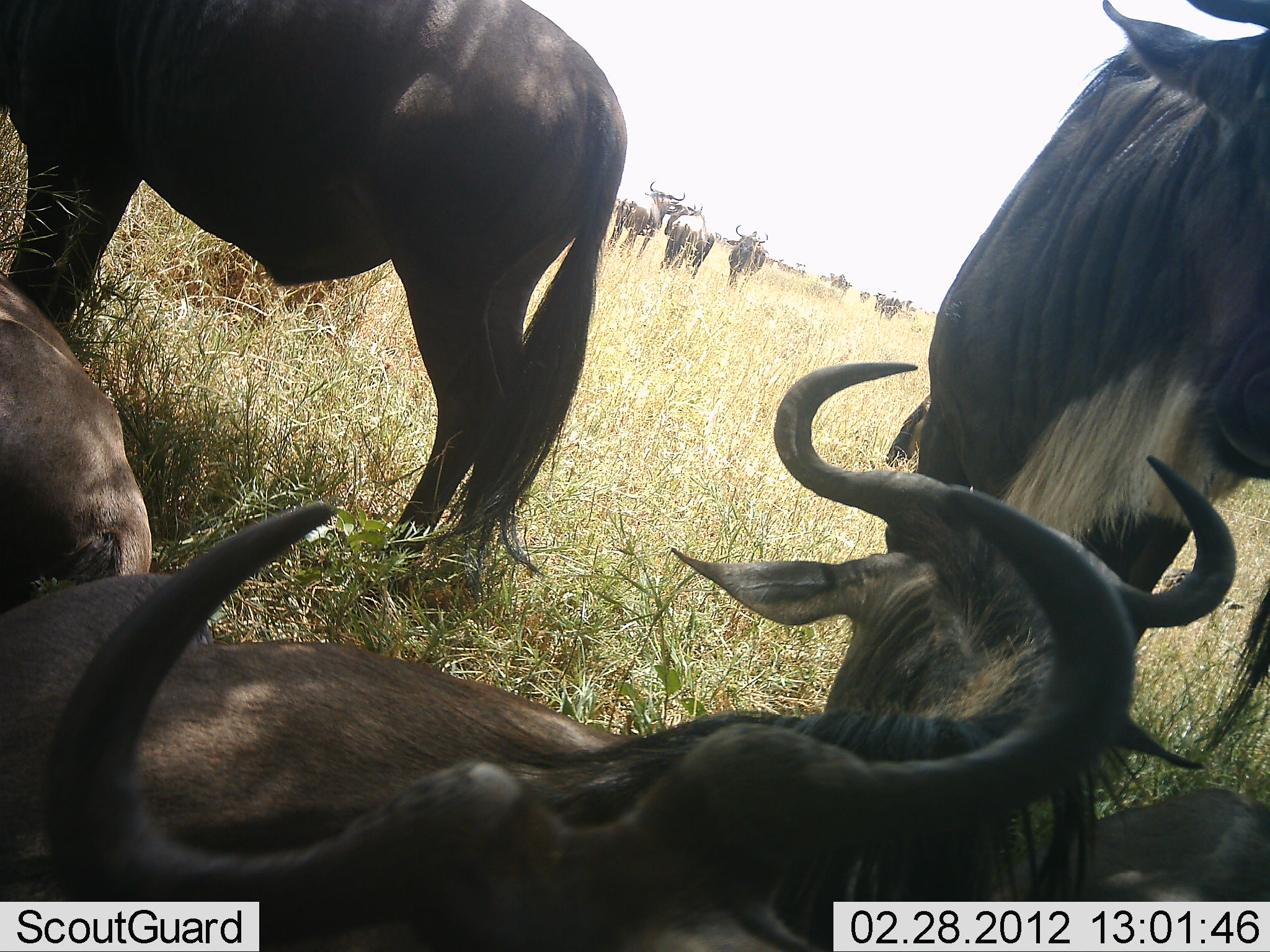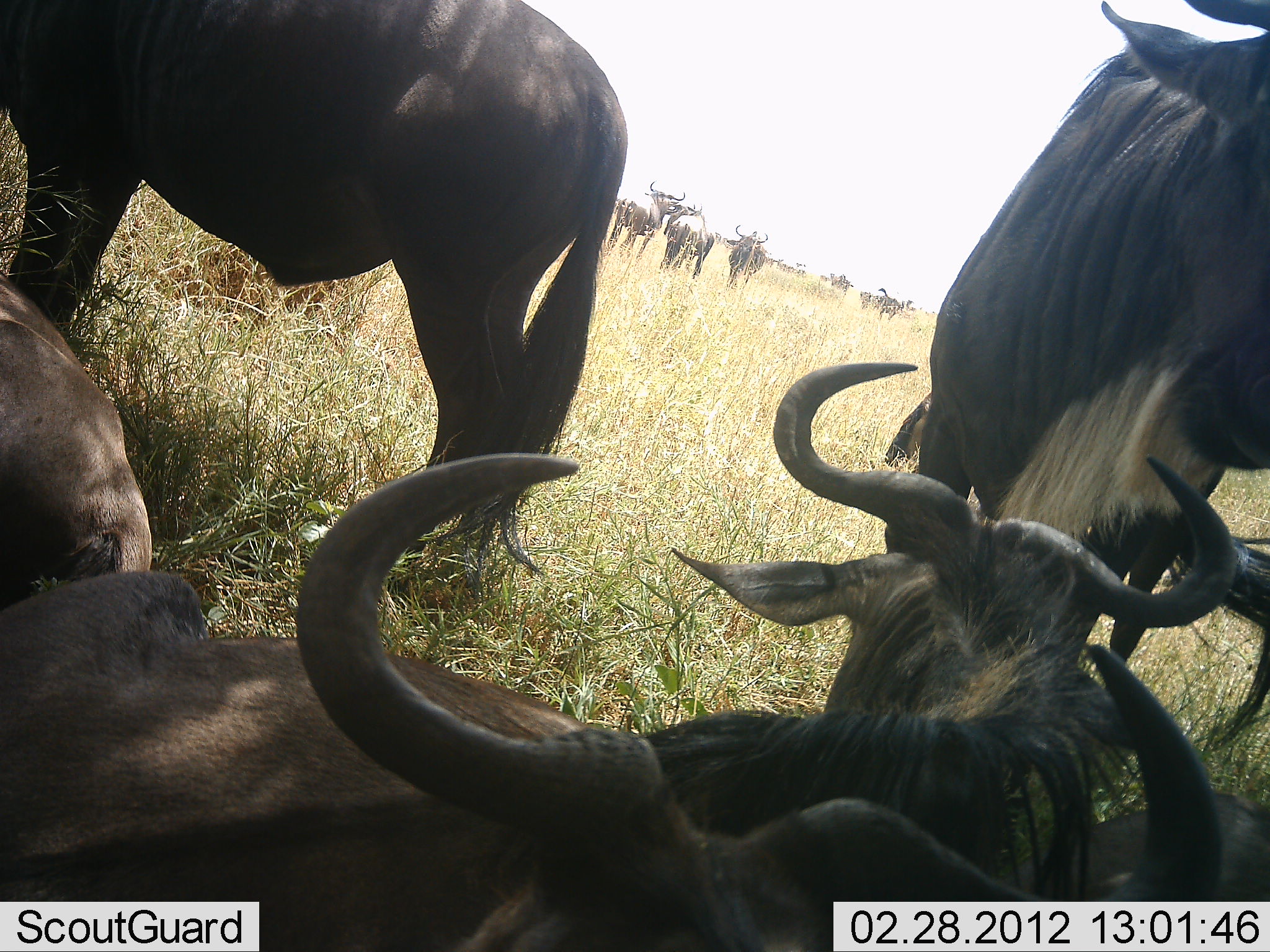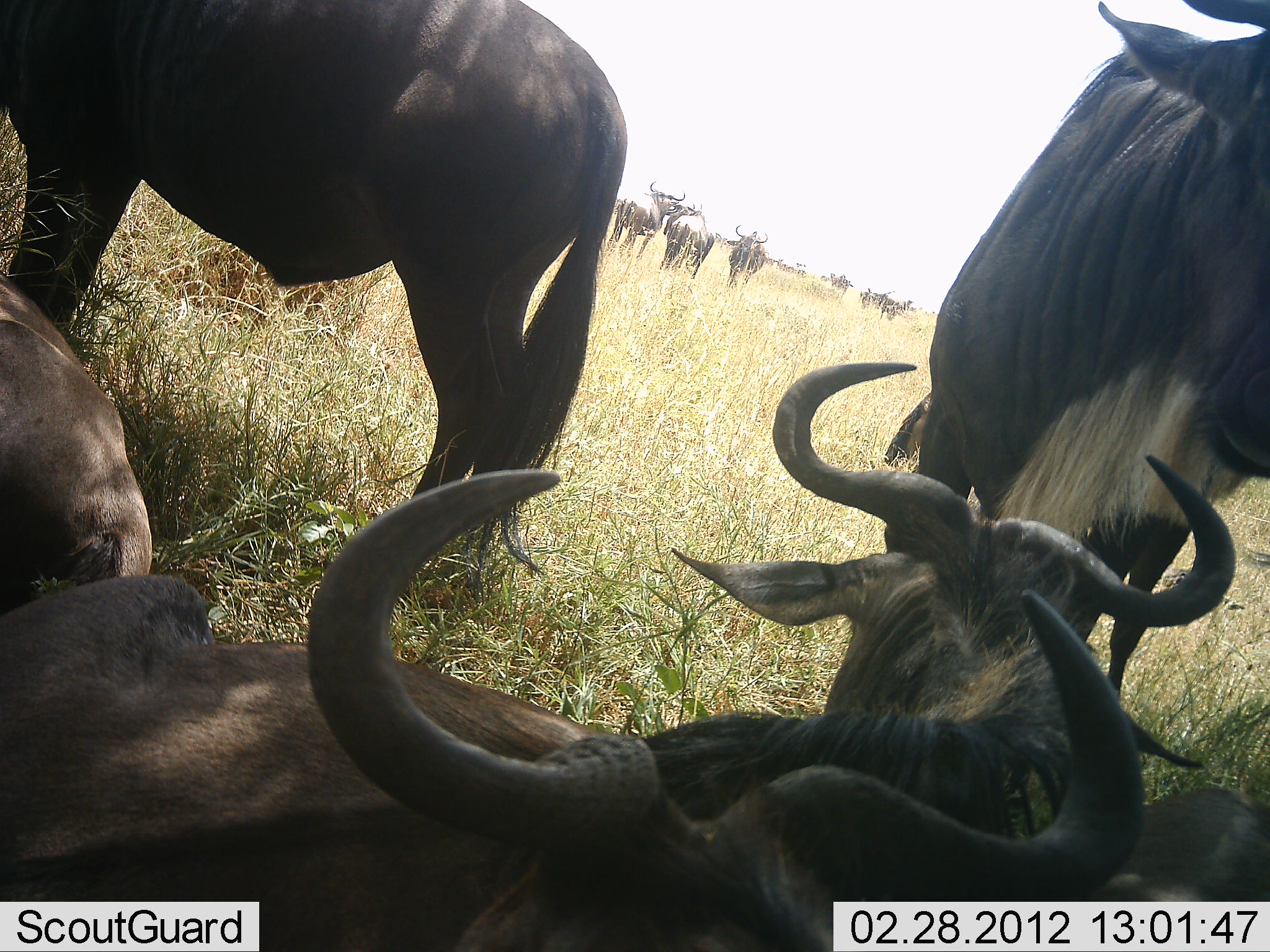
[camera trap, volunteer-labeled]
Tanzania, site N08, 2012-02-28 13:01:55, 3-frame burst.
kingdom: Animalia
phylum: Chordata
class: Mammalia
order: Artiodactyla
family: Bovidae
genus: Connochaetes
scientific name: Connochaetes taurinus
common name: blue wildebeest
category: wildebeest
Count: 11-50.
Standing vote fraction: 83%.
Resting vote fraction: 100%.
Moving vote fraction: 8%.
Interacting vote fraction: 8%.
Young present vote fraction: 0%.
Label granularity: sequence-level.